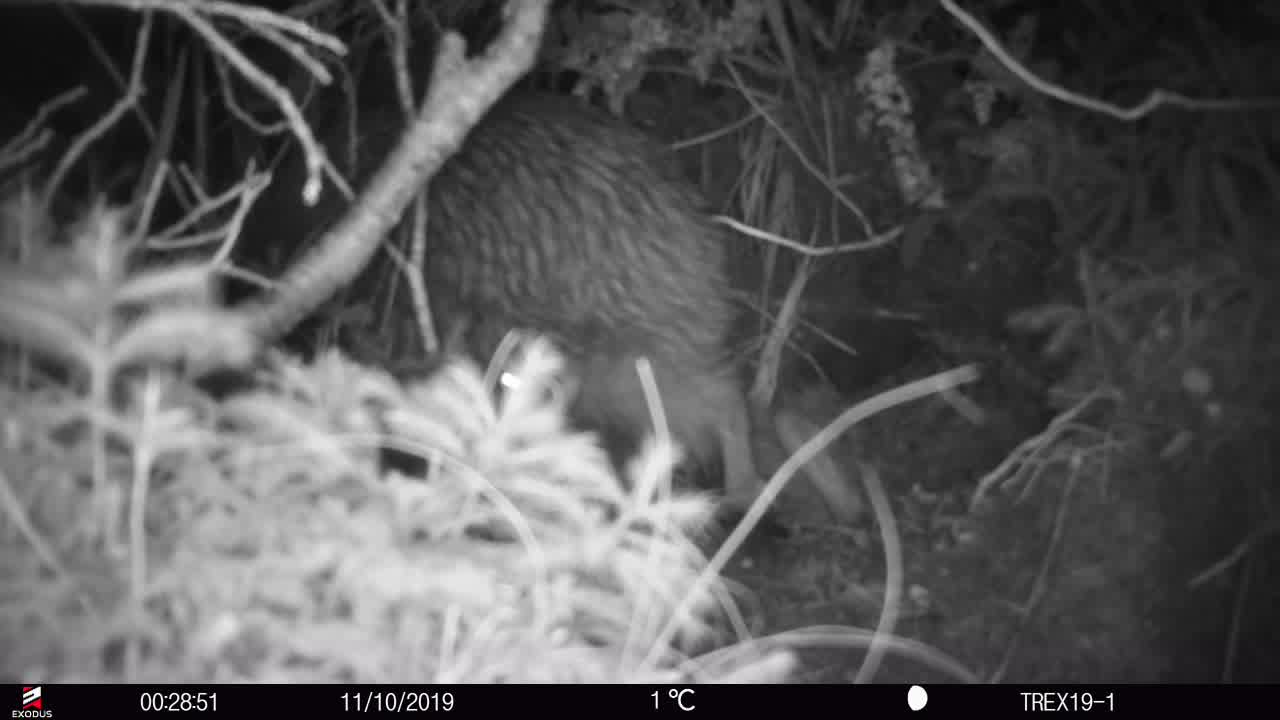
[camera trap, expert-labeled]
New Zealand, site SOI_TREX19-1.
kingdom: Animalia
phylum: Chordata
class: Aves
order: Apterygiformes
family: Apterygidae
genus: Apteryx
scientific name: Apteryx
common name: kiwi